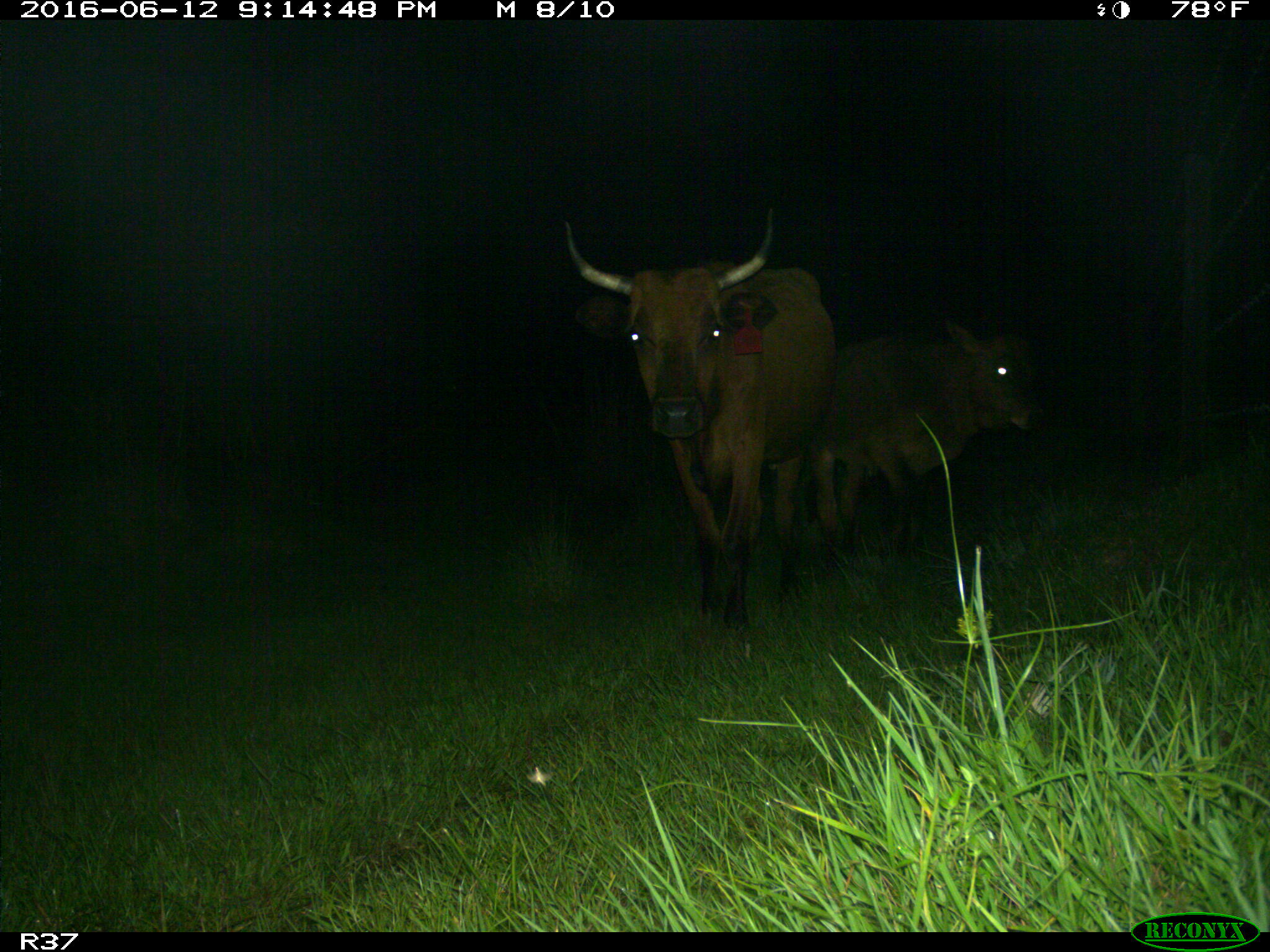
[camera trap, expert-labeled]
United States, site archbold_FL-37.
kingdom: Animalia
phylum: Chordata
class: Mammalia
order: Artiodactyla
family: Bovidae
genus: Bos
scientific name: Bos taurus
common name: domestic cow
Bos taurus (domestic cow).